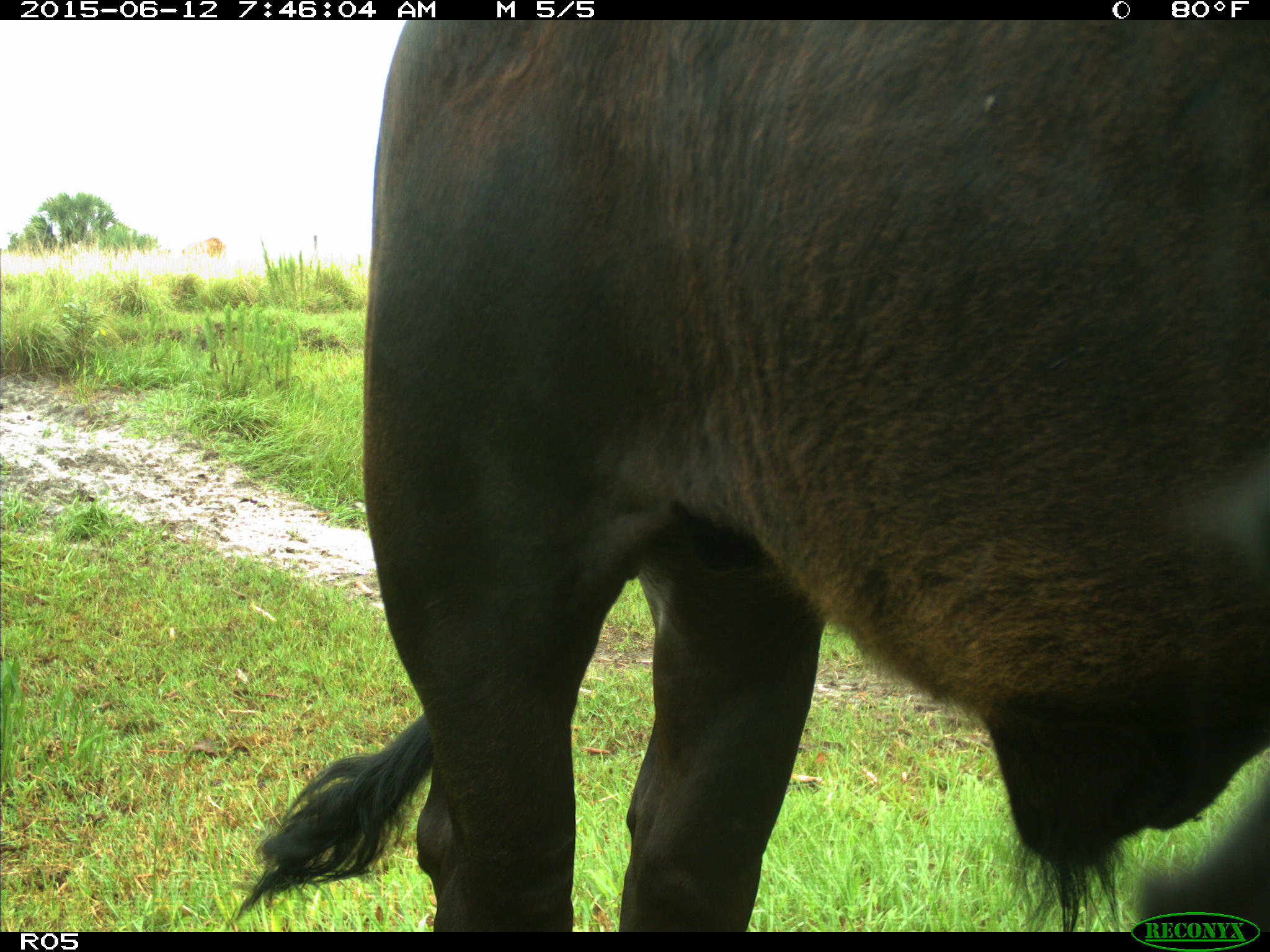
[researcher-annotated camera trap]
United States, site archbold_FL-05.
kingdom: Animalia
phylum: Chordata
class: Mammalia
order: Artiodactyla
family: Bovidae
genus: Bos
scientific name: Bos taurus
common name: domestic cow